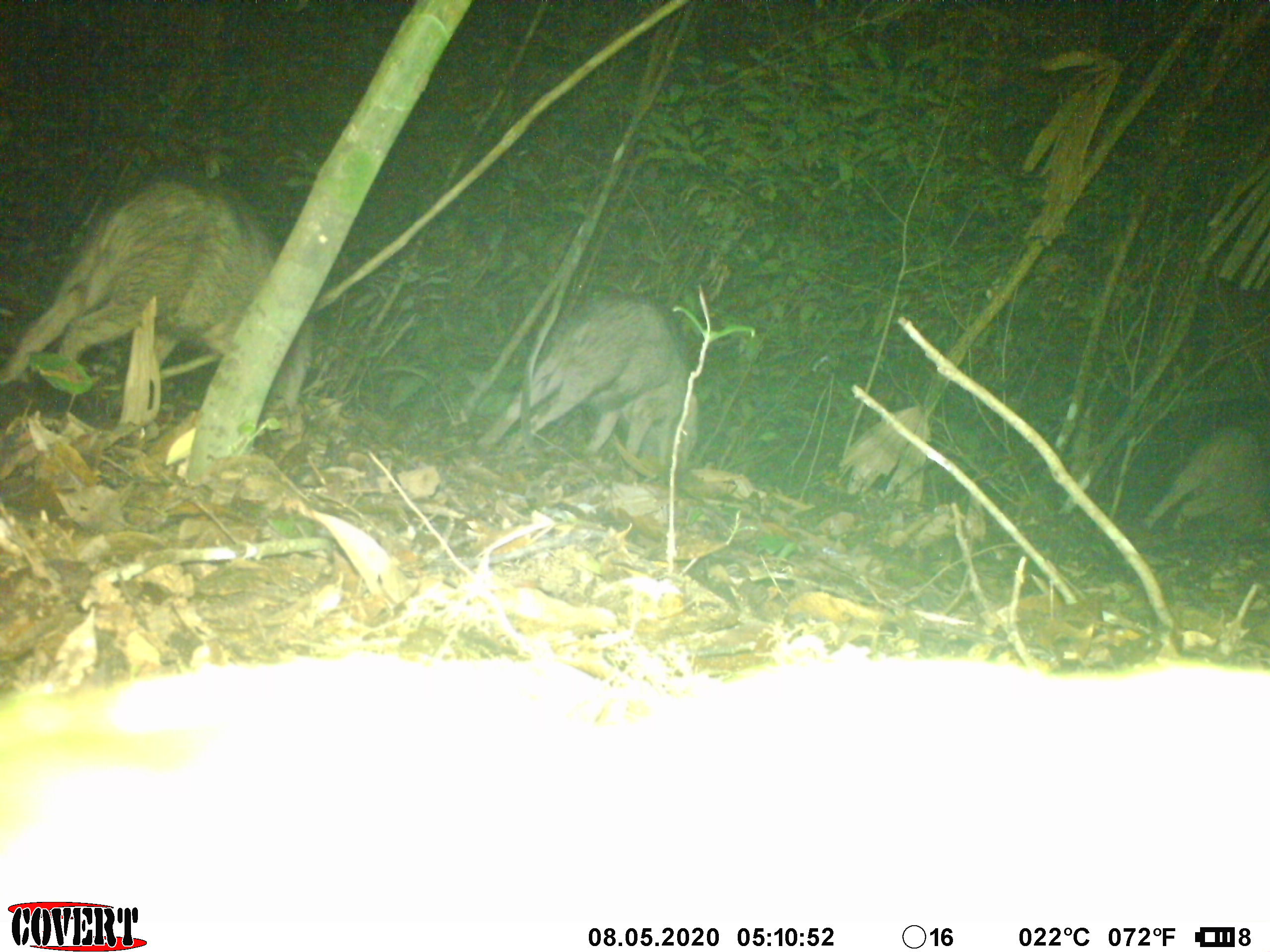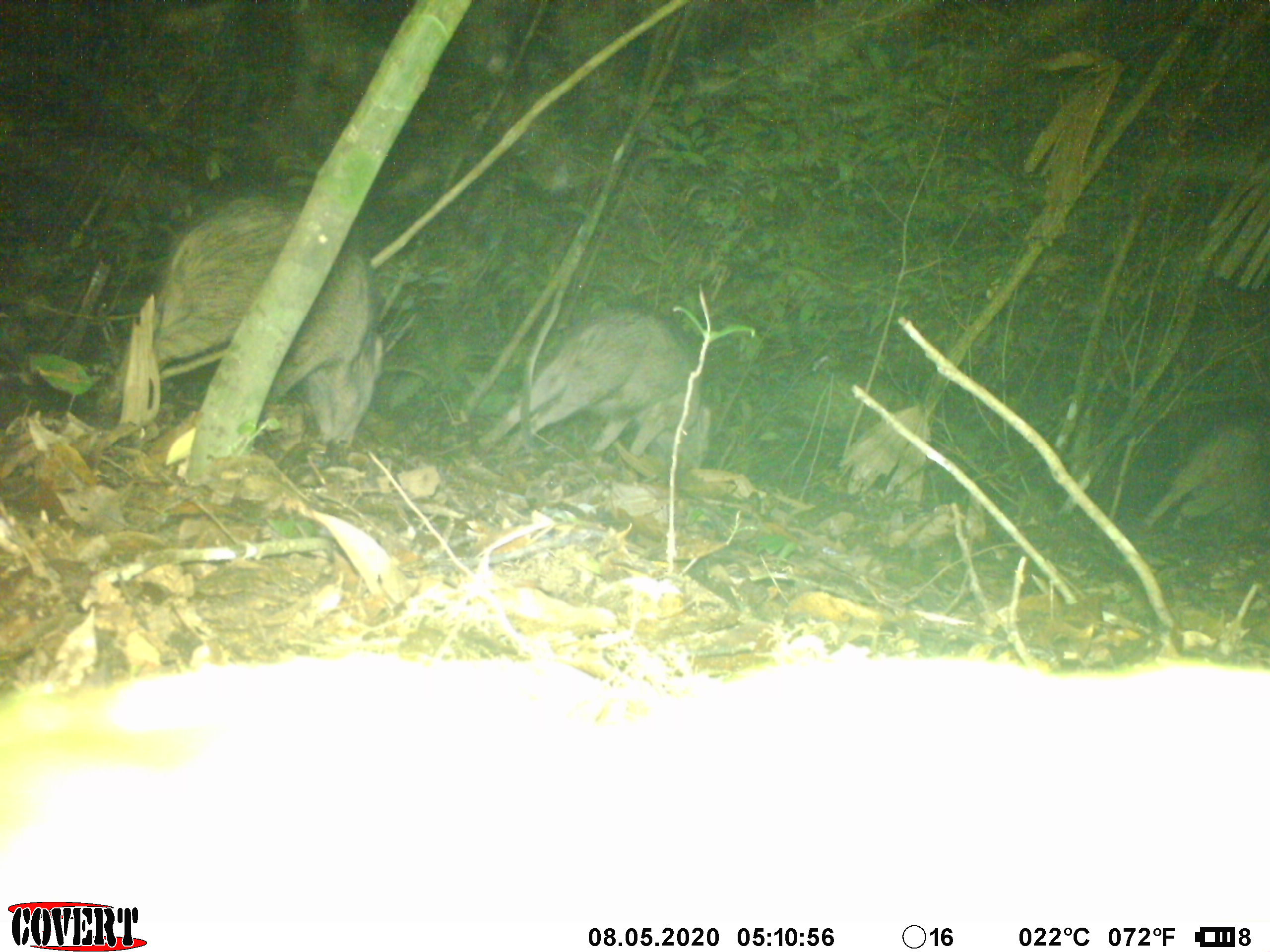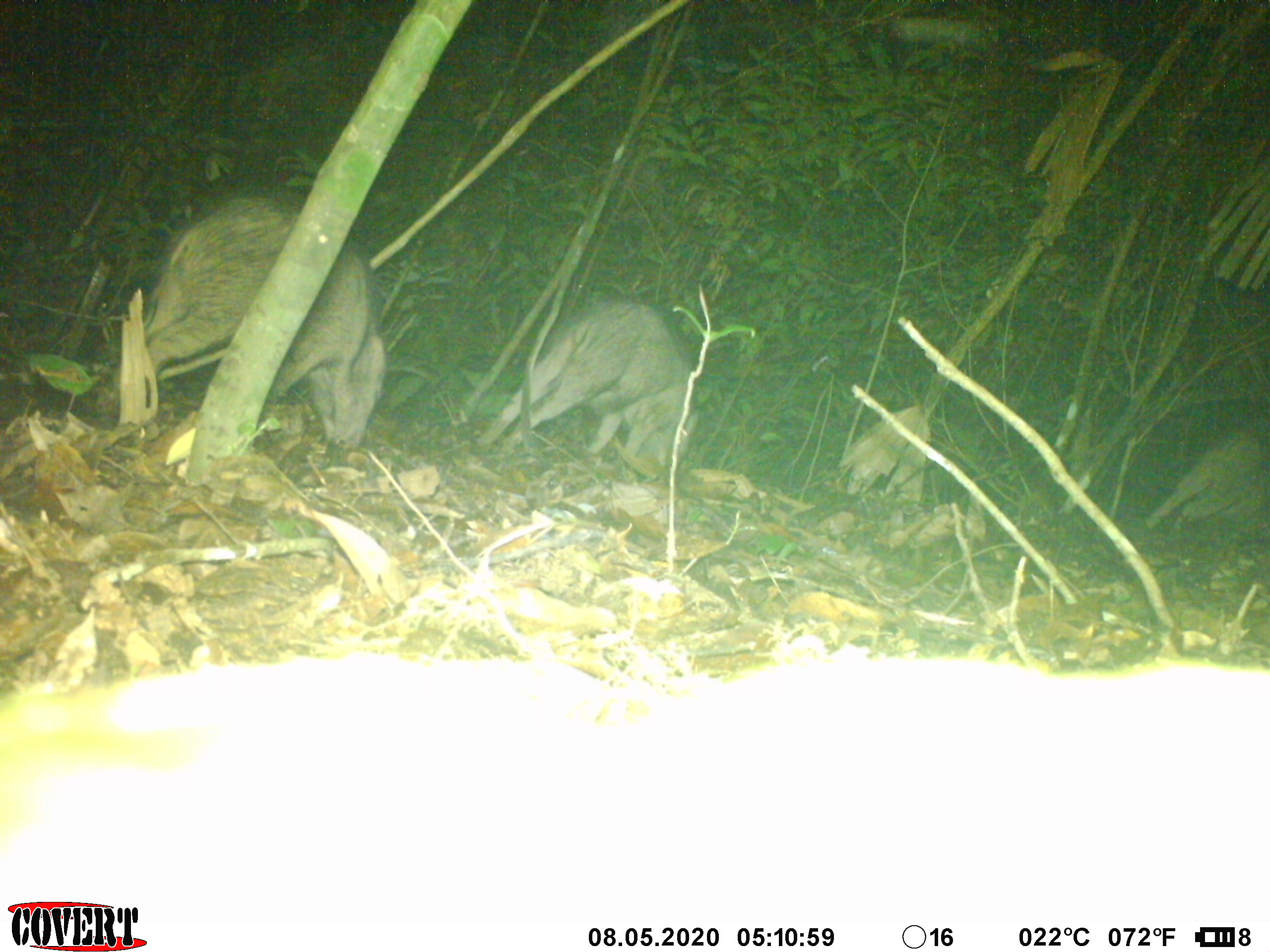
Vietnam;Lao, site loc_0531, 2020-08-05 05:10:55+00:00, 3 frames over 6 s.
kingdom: Animalia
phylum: Chordata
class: Mammalia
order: Artiodactyla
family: Suidae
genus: Sus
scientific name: Sus scrofa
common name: eurasian wild pig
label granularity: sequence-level